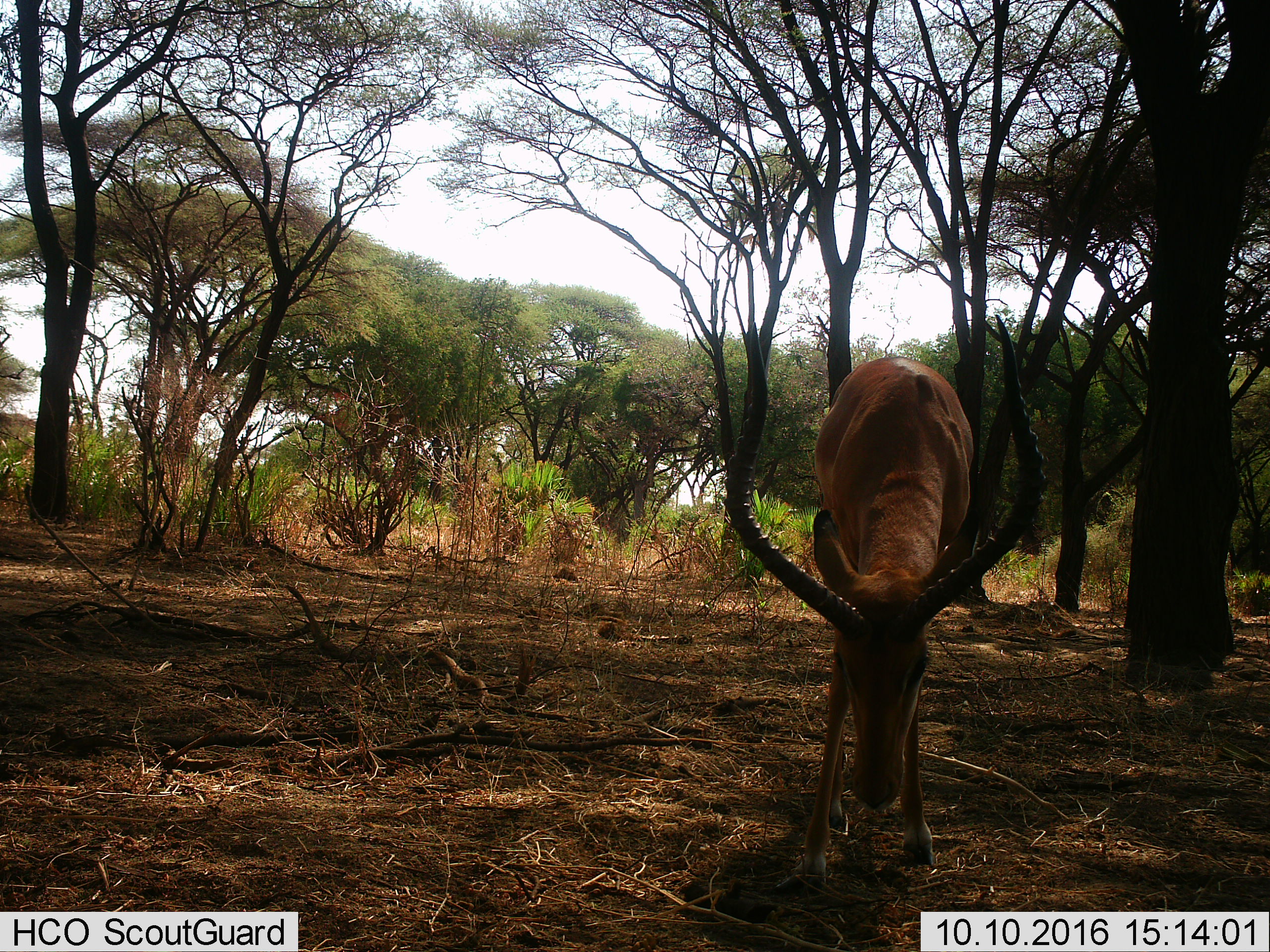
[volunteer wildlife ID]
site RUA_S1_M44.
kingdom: Animalia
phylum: Chordata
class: Mammalia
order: Artiodactyla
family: Bovidae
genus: Aepyceros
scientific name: Aepyceros melampus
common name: impala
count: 1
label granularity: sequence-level